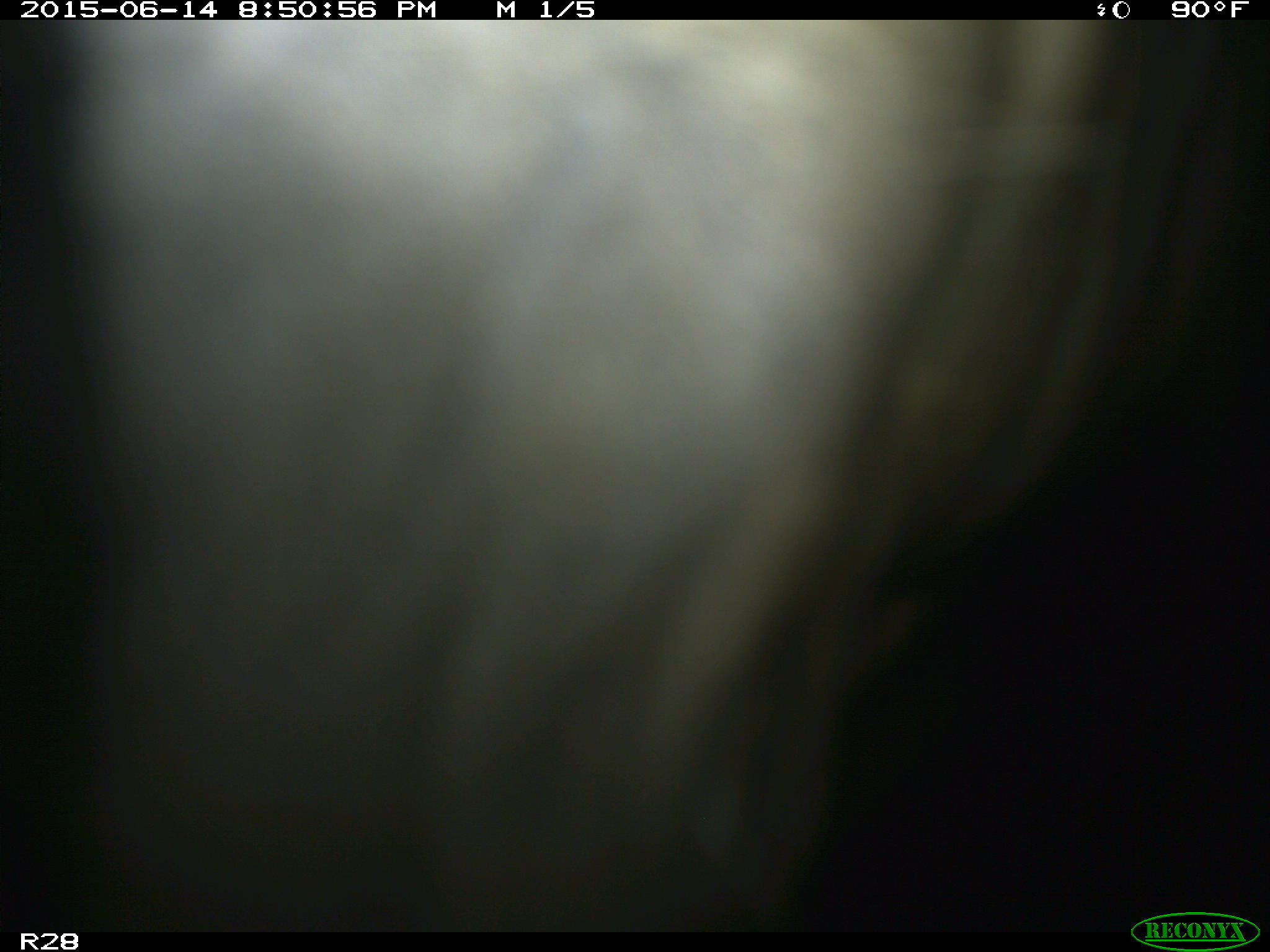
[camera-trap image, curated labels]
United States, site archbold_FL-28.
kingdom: Animalia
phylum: Chordata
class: Mammalia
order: Artiodactyla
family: Bovidae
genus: Bos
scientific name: Bos taurus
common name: domestic cow